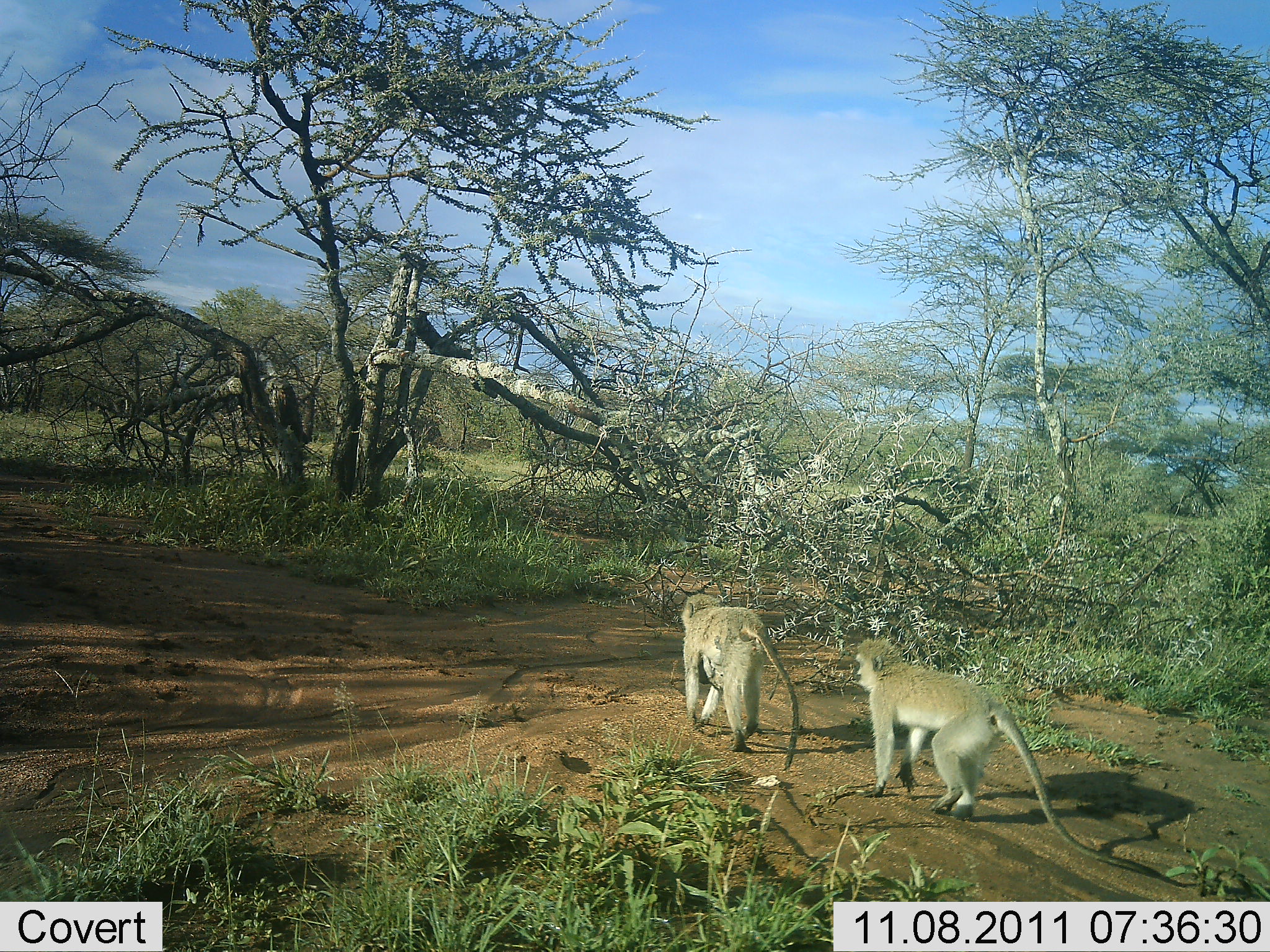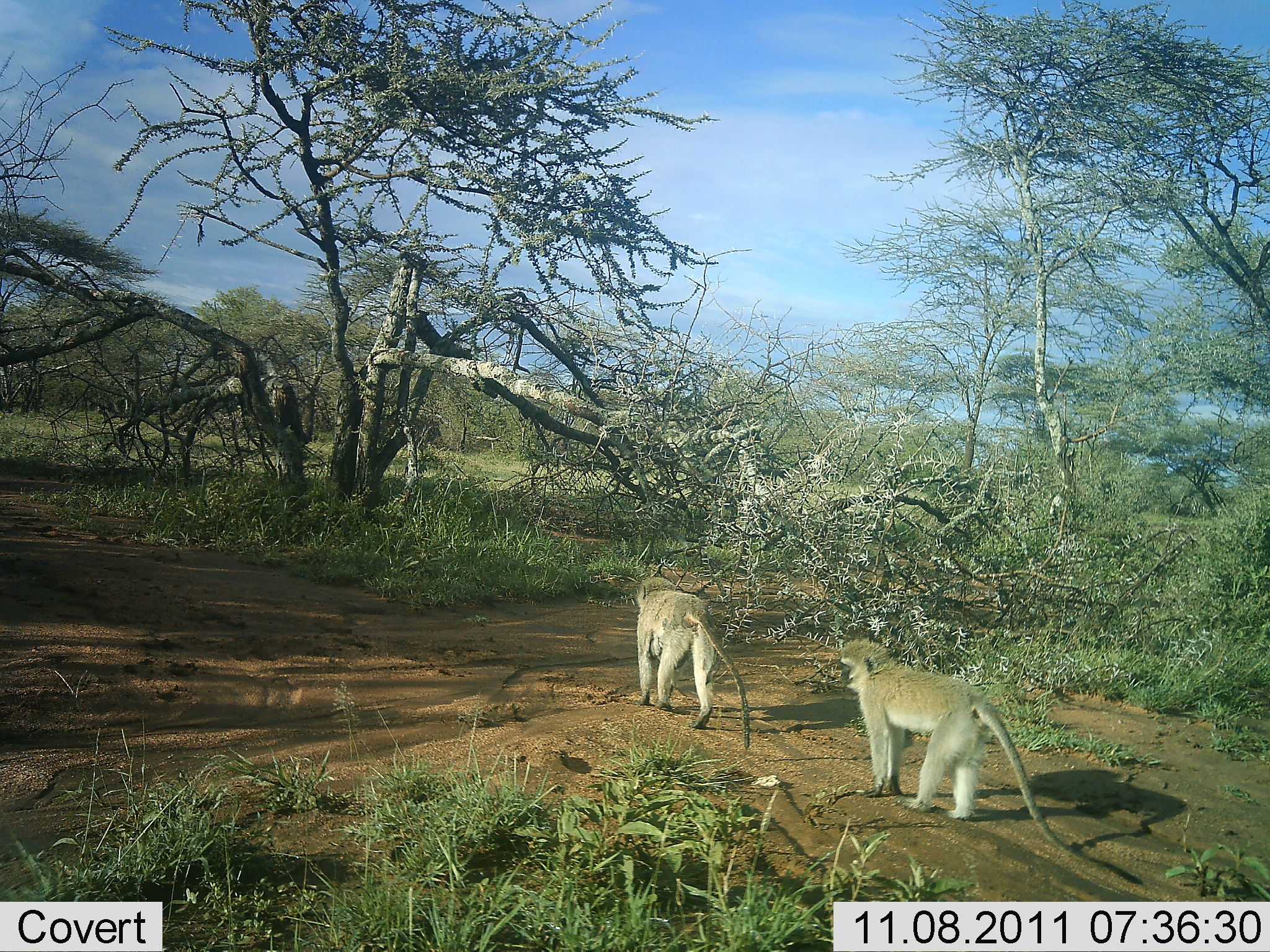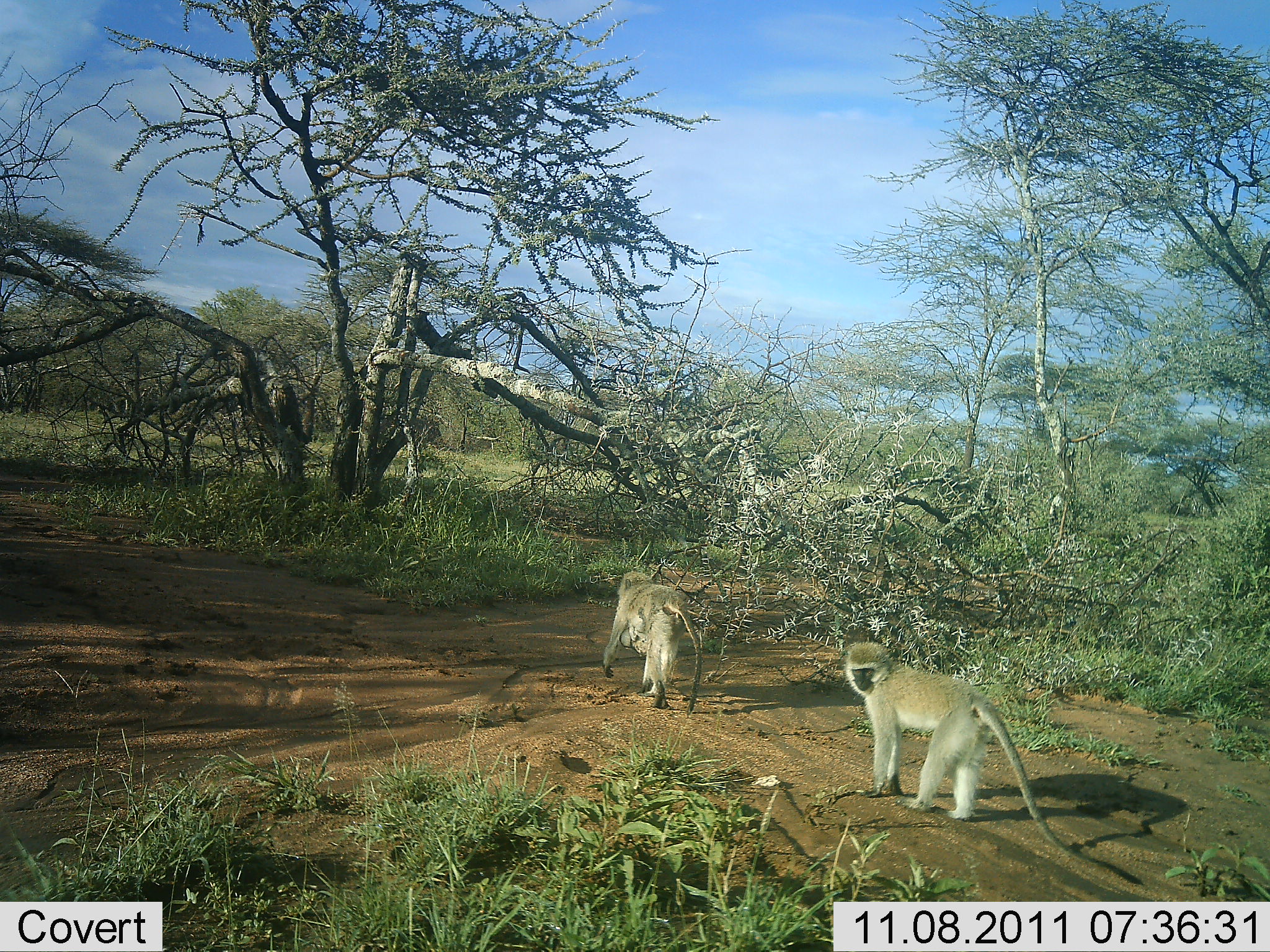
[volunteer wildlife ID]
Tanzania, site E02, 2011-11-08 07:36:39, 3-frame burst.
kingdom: Animalia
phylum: Chordata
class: Mammalia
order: Primates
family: Cercopithecidae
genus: Chlorocebus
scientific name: Chlorocebus pygerythrus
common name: vervet monkey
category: monkeyvervet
Monkeyvervet (vervet monkey) (Chlorocebus pygerythrus), count 2. Behavior (volunteer vote fractions): standing 23%, resting 0%, moving 100%, interacting 0%. Young present (vote fraction): 0%. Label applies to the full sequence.